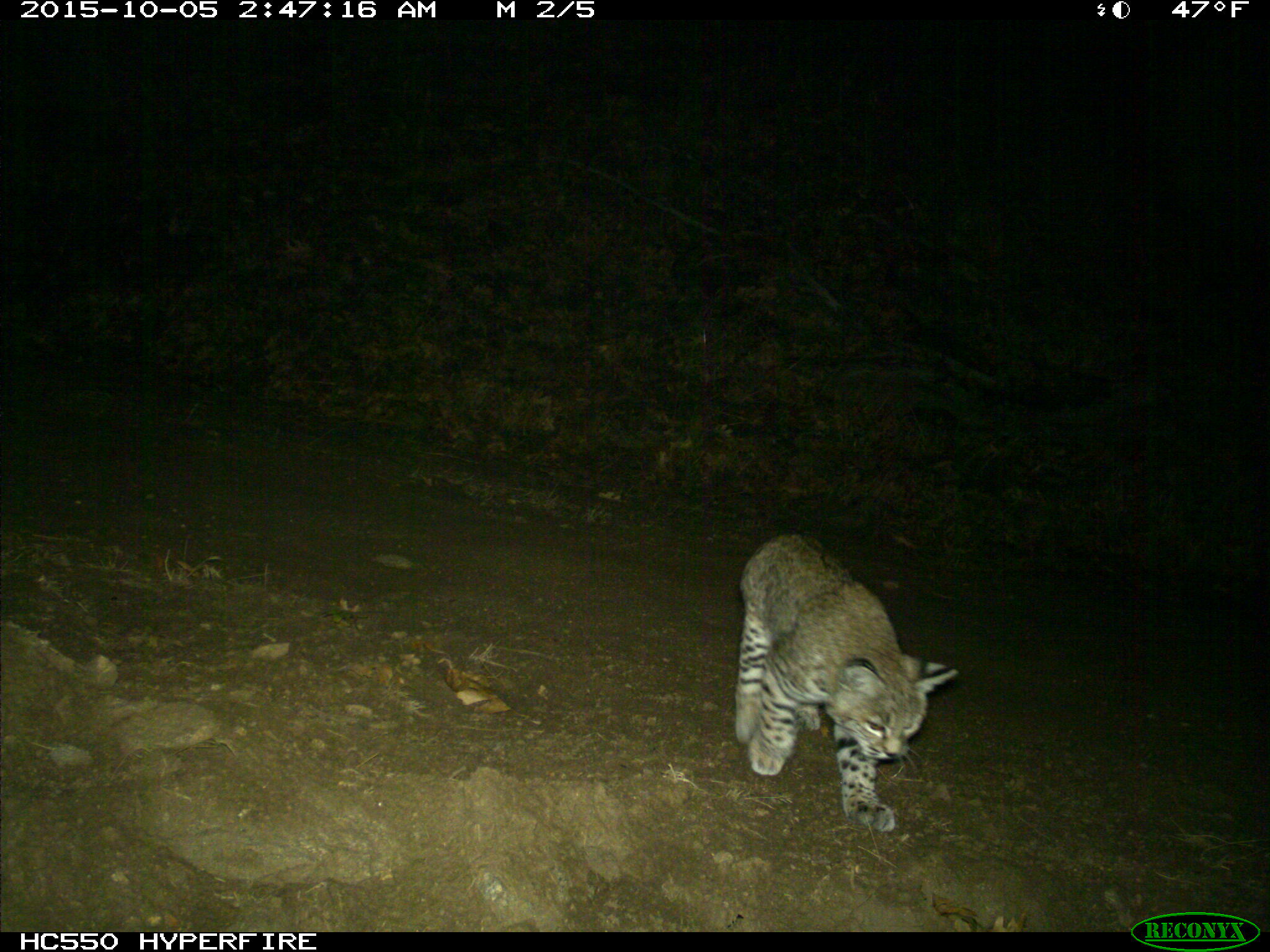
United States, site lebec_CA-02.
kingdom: Animalia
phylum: Chordata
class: Mammalia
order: Carnivora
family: Felidae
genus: Lynx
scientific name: Lynx rufus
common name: bobcat